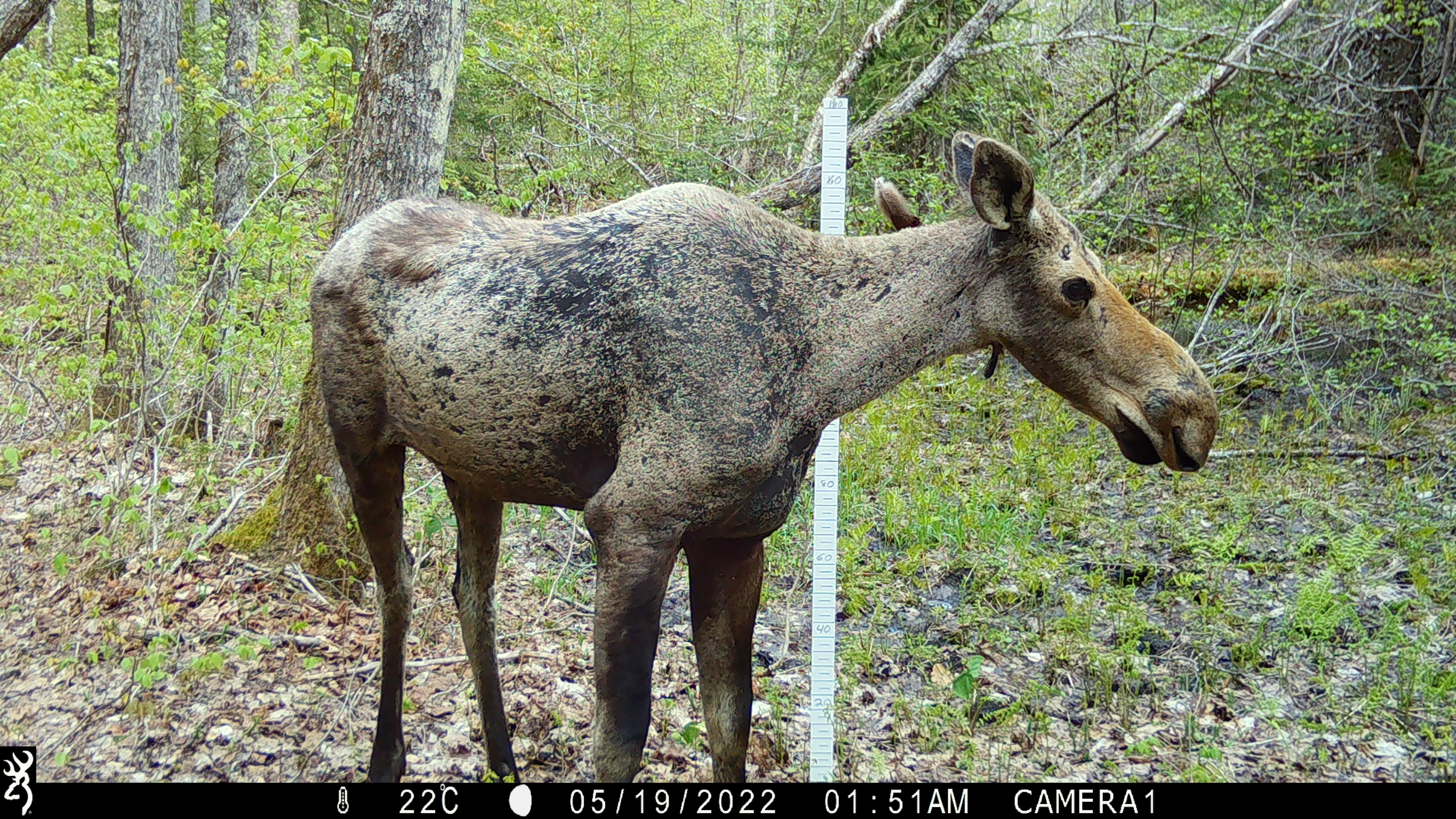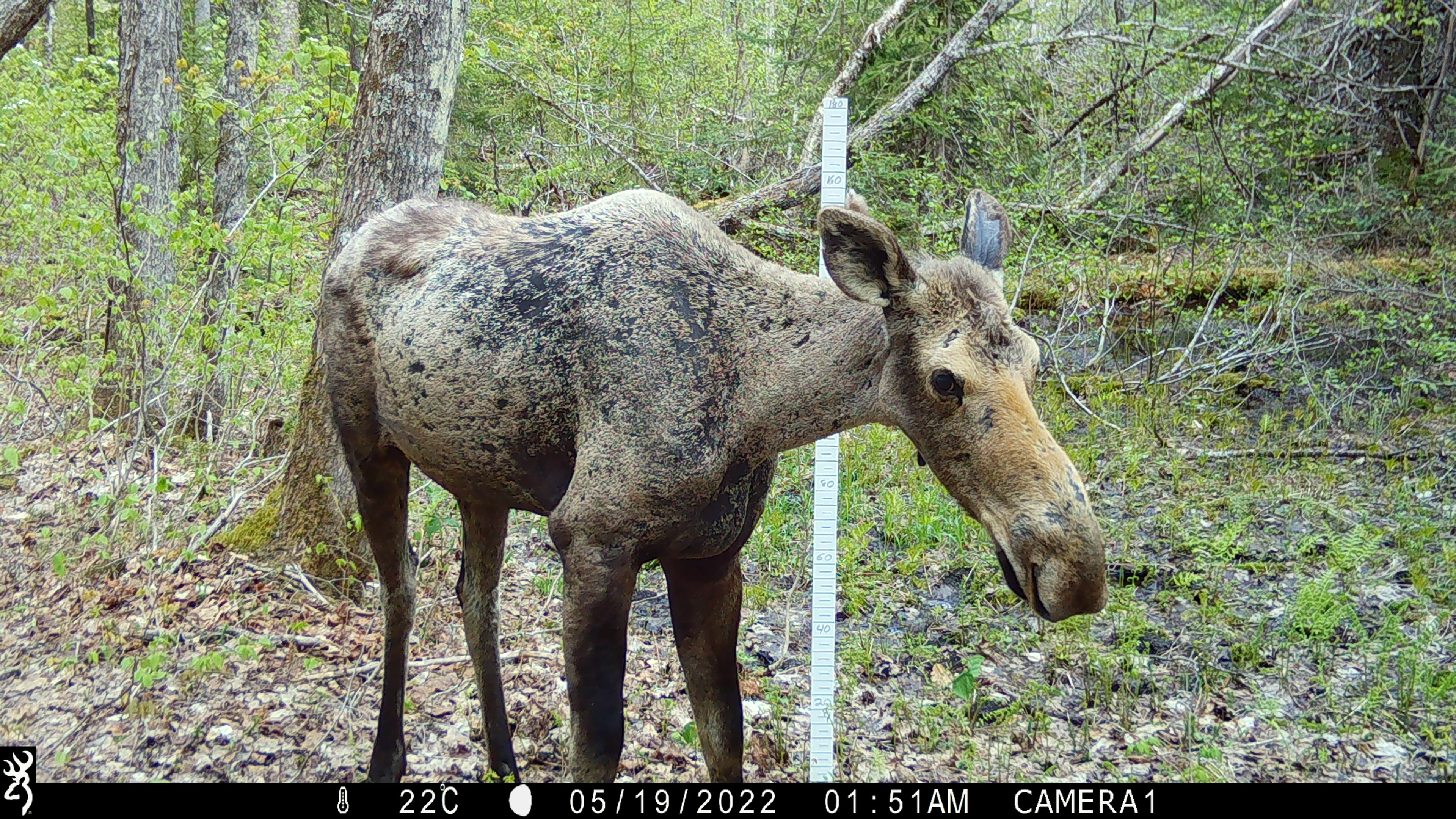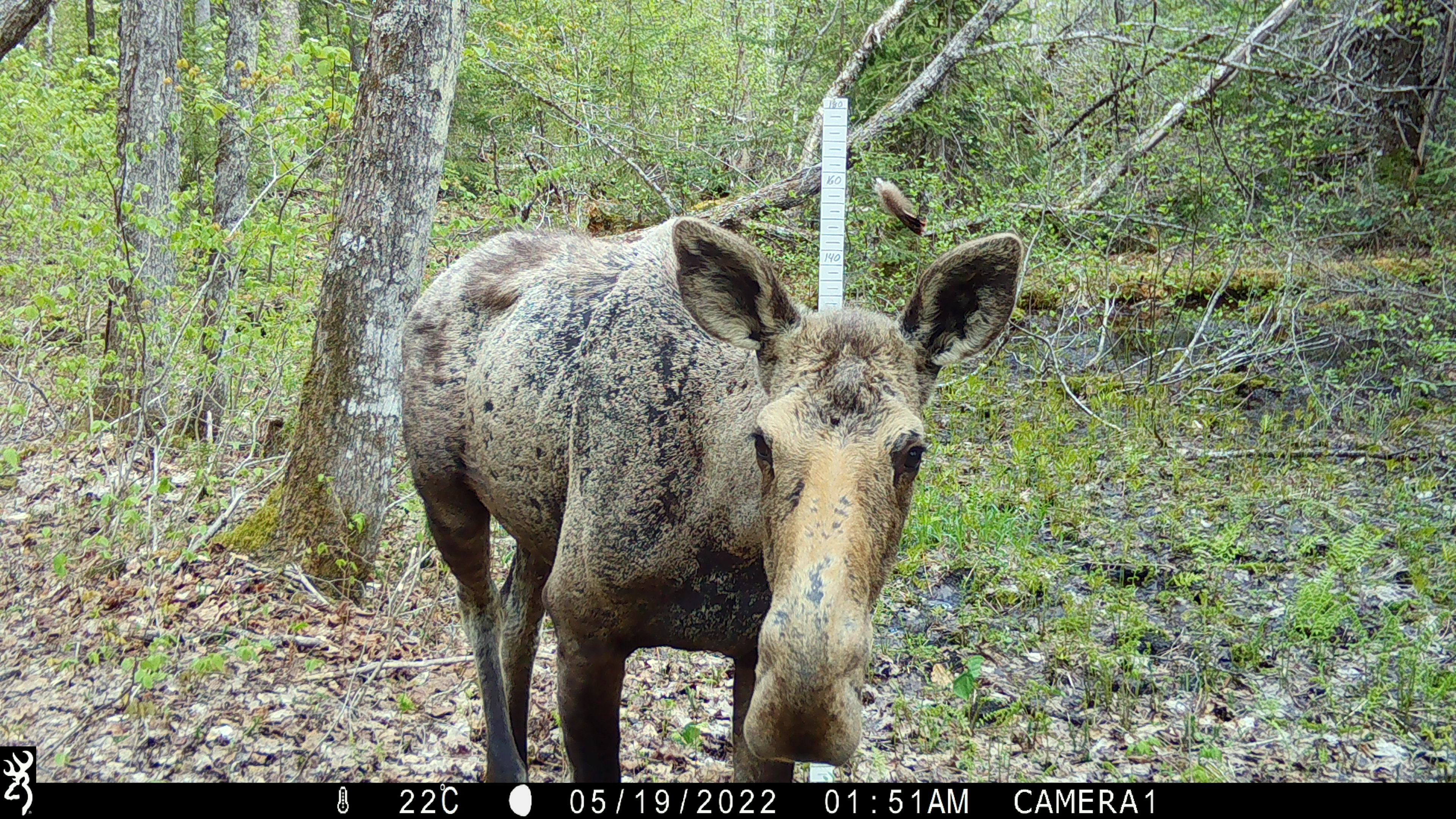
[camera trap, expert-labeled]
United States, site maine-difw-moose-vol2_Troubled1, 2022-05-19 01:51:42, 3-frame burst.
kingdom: Animalia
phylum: Chordata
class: Mammalia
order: Artiodactyla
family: Cervidae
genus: Alces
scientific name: Alces alces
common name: moose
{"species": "moose (Alces alces)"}